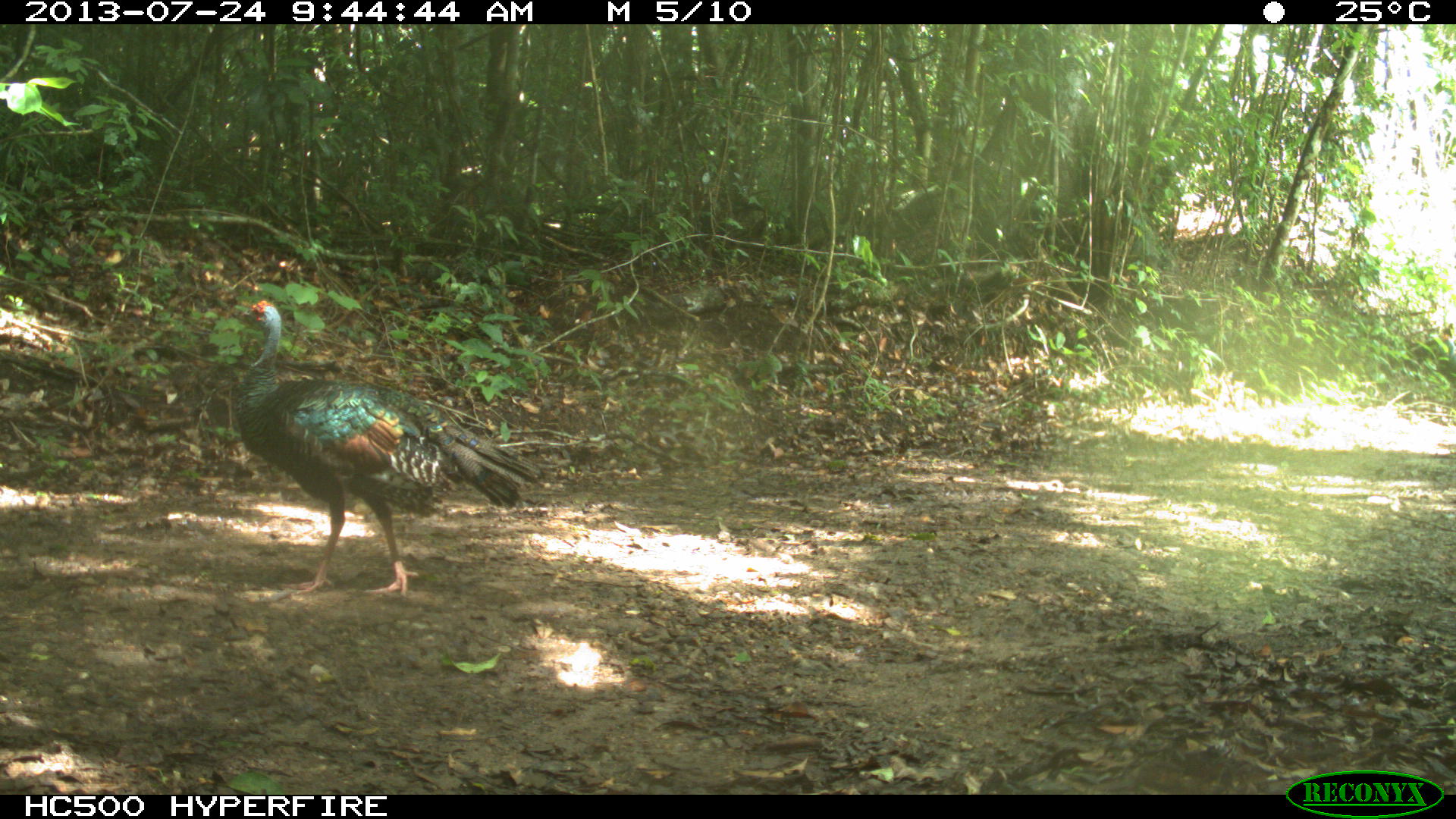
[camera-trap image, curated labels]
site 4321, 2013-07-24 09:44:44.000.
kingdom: Animalia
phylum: Chordata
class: Aves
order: Galliformes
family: Phasianidae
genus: Meleagris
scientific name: Meleagris ocellata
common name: ocellated turkey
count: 2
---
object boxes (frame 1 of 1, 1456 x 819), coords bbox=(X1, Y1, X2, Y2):
meleagris ocellata: bbox=(232, 296, 545, 596)